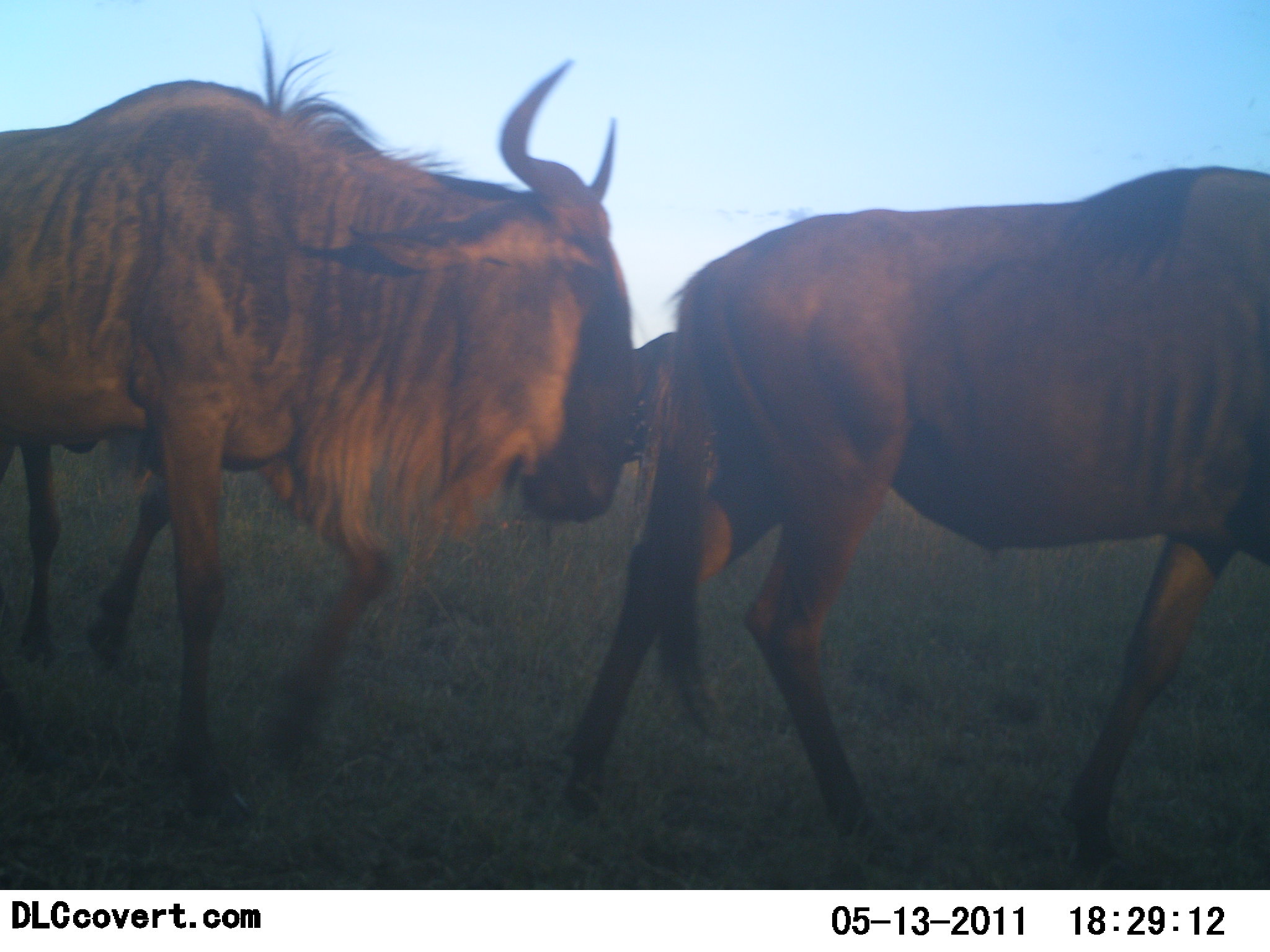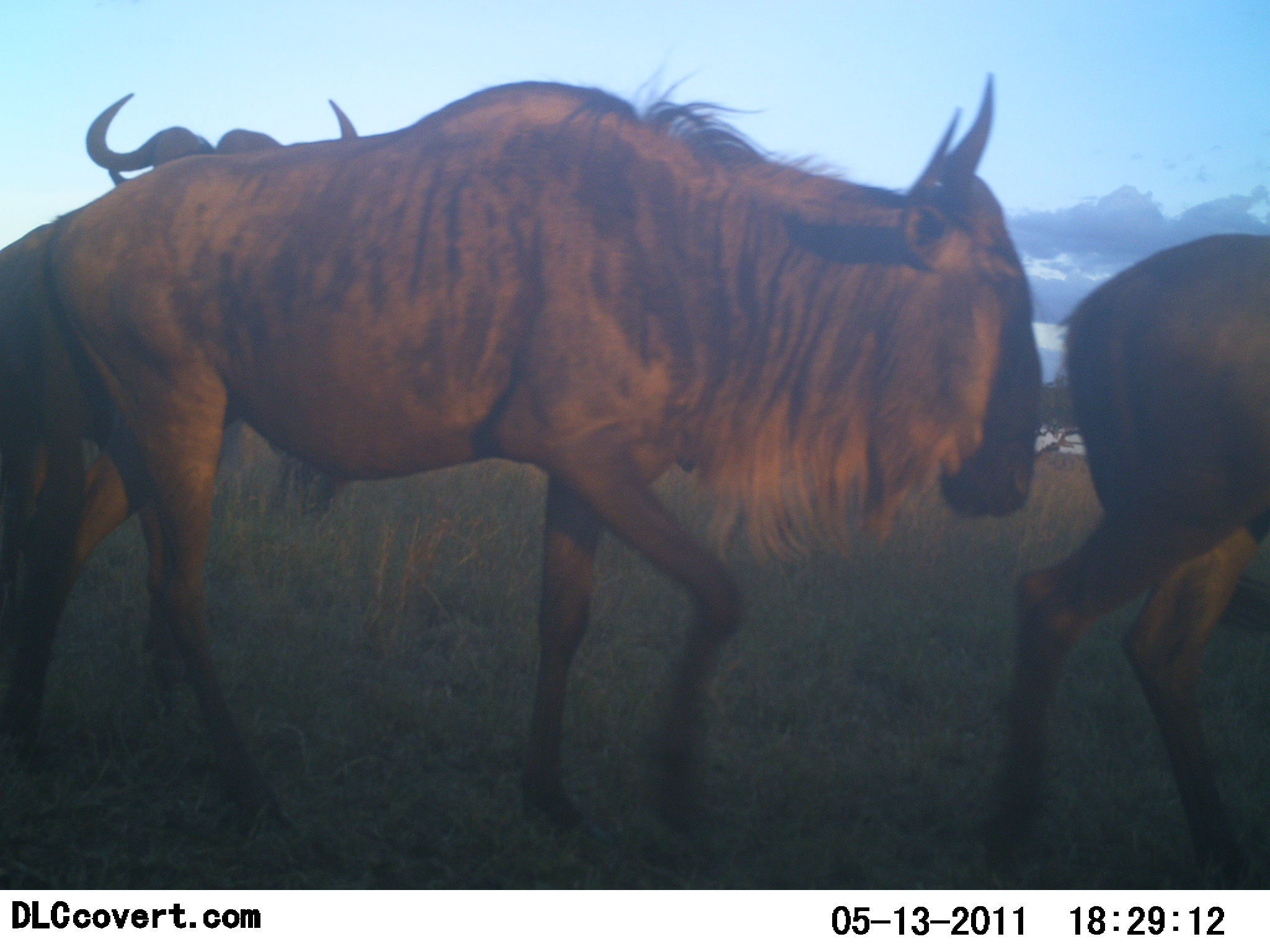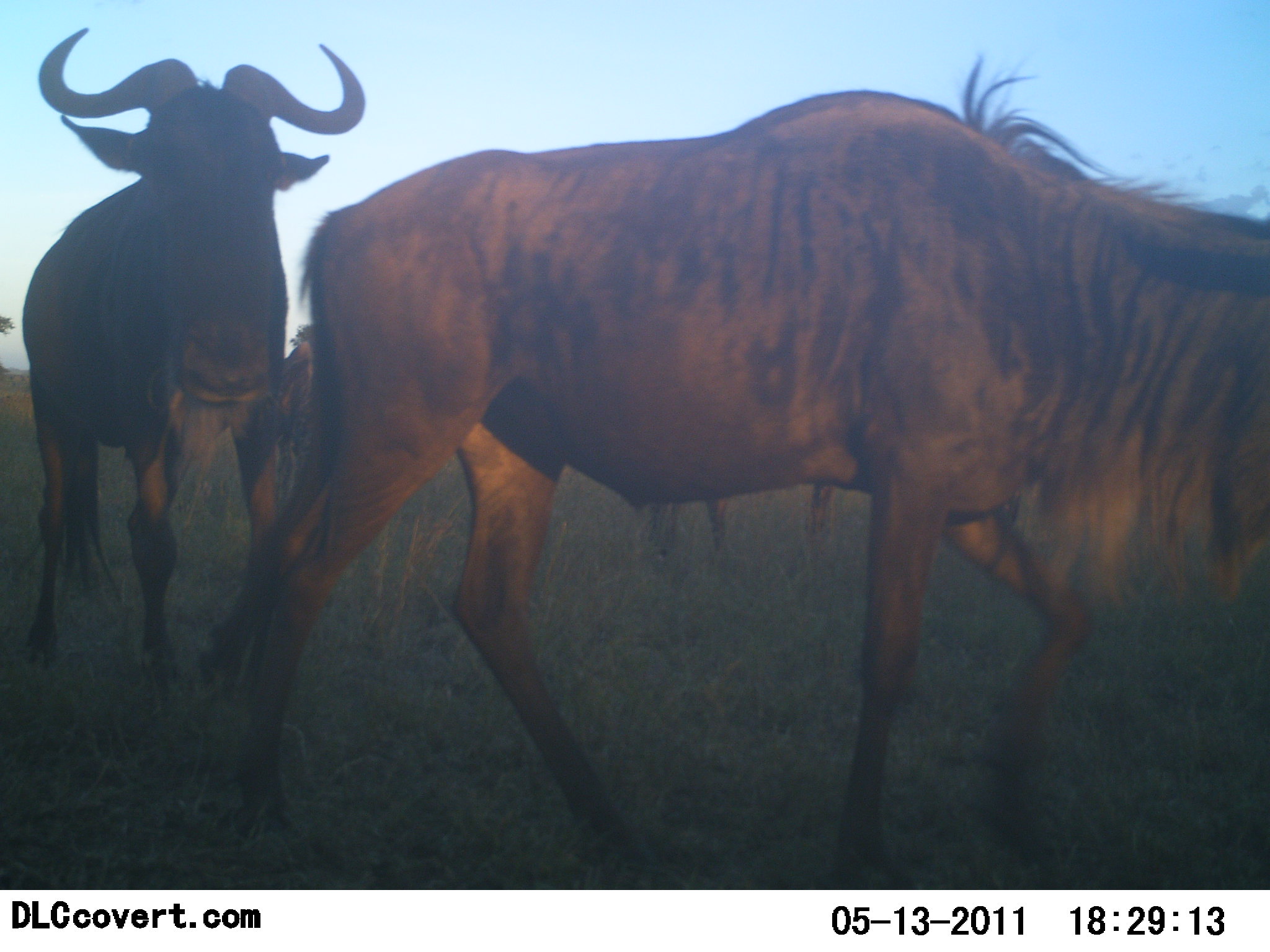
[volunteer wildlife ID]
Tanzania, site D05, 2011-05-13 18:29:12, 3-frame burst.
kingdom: Animalia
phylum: Chordata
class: Mammalia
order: Artiodactyla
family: Bovidae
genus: Connochaetes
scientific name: Connochaetes taurinus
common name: blue wildebeest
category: wildebeest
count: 3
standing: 9%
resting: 0%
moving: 100%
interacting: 0%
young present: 0%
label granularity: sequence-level